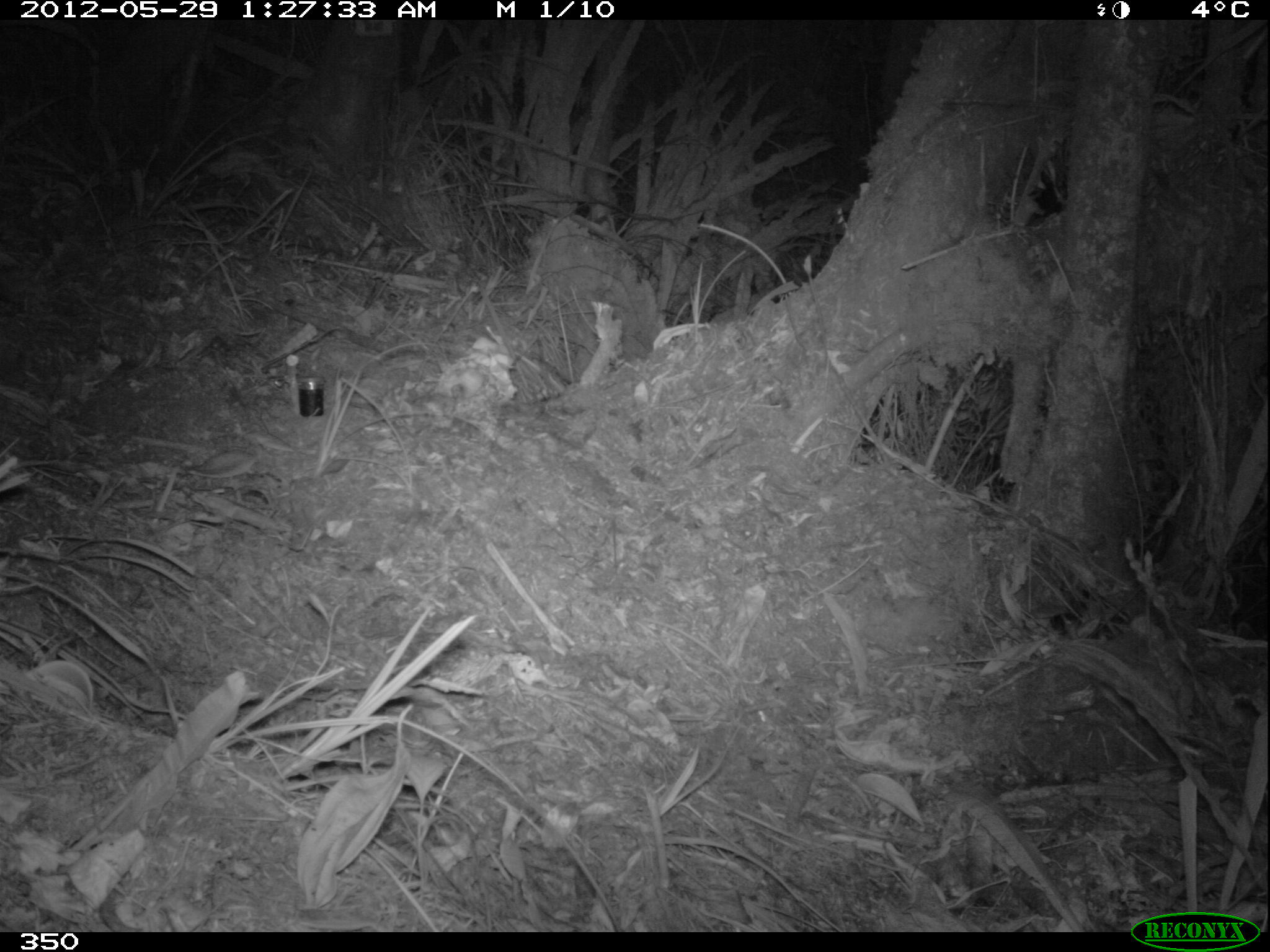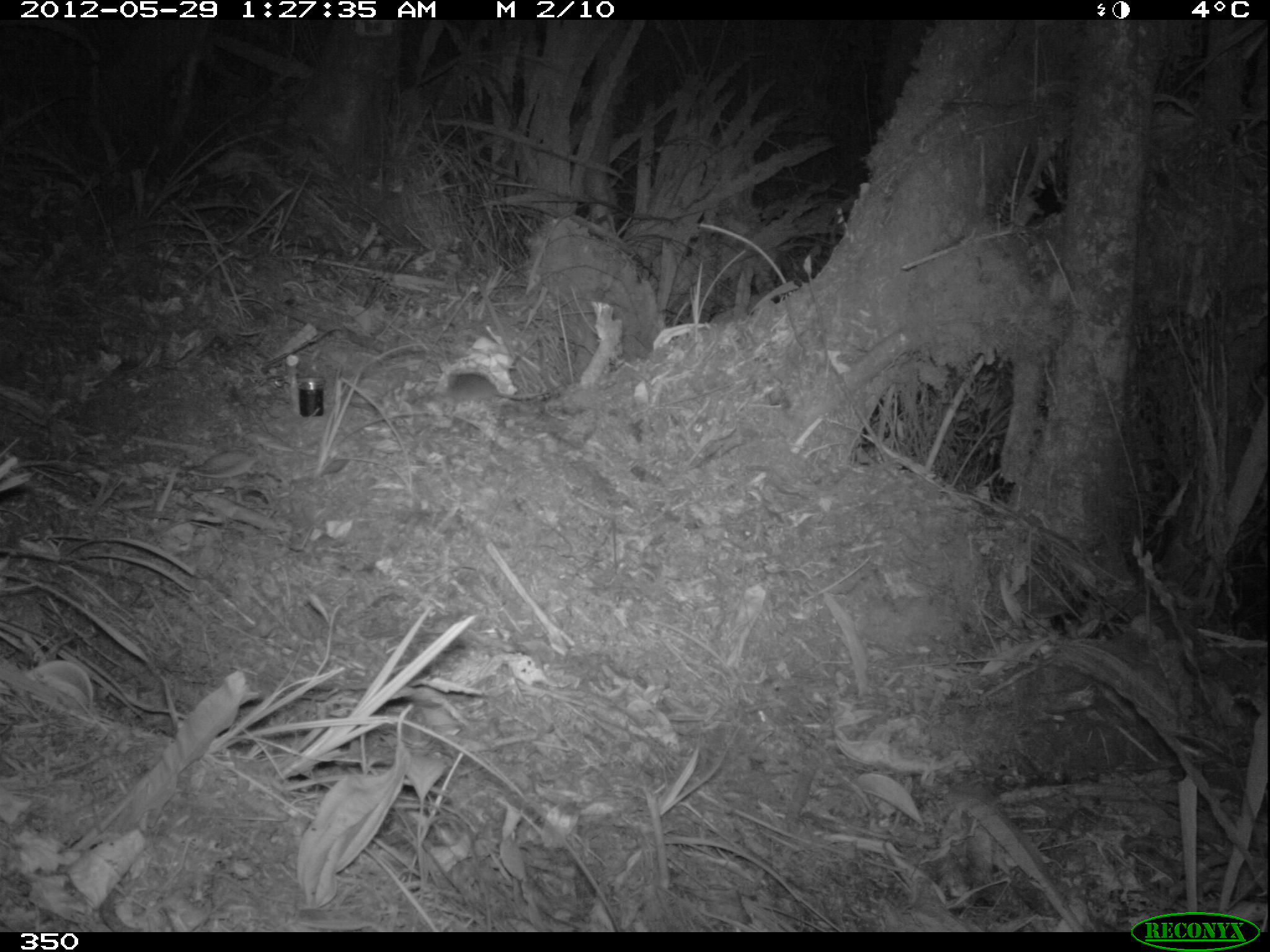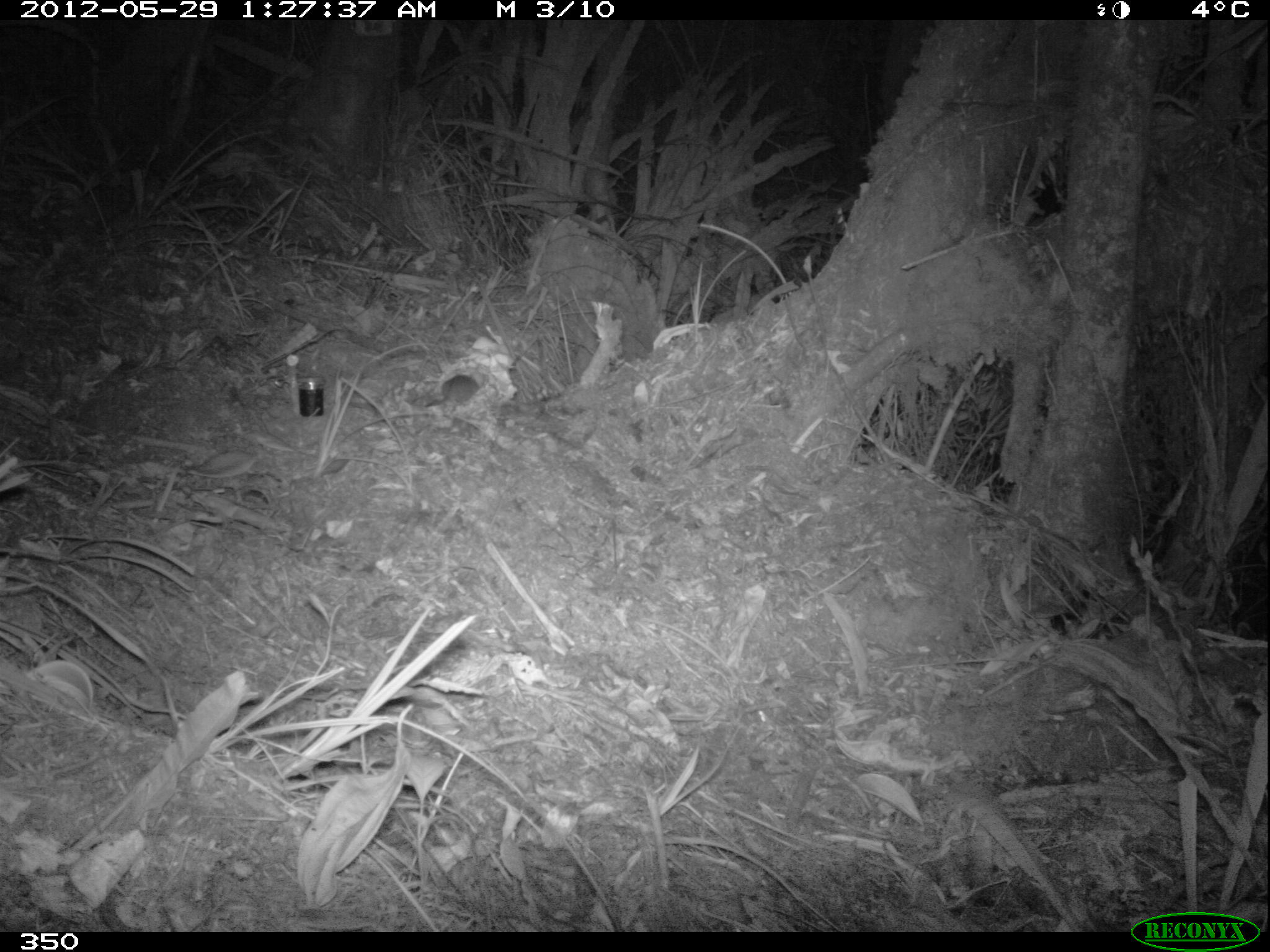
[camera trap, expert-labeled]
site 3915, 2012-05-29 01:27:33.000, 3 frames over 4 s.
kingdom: Animalia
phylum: Chordata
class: Mammalia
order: Rodentia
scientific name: Rodentia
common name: rodents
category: unknown rodent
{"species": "unknown rodent (rodents) (Rodentia)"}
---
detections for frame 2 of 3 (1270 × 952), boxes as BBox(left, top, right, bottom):
unknown rodent: BBox(442, 370, 557, 404)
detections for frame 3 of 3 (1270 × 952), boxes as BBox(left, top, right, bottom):
unknown rodent: BBox(424, 372, 480, 409)